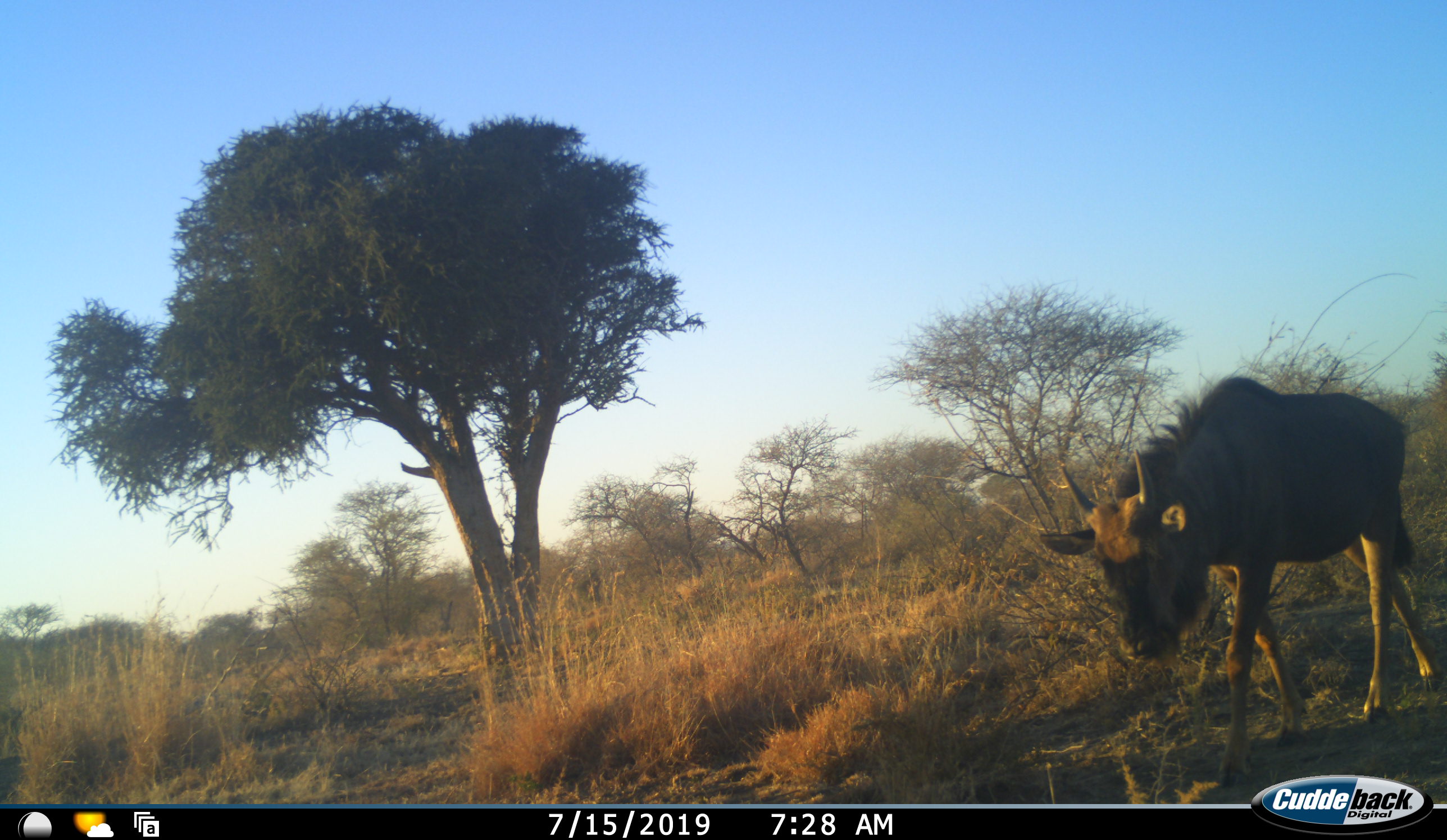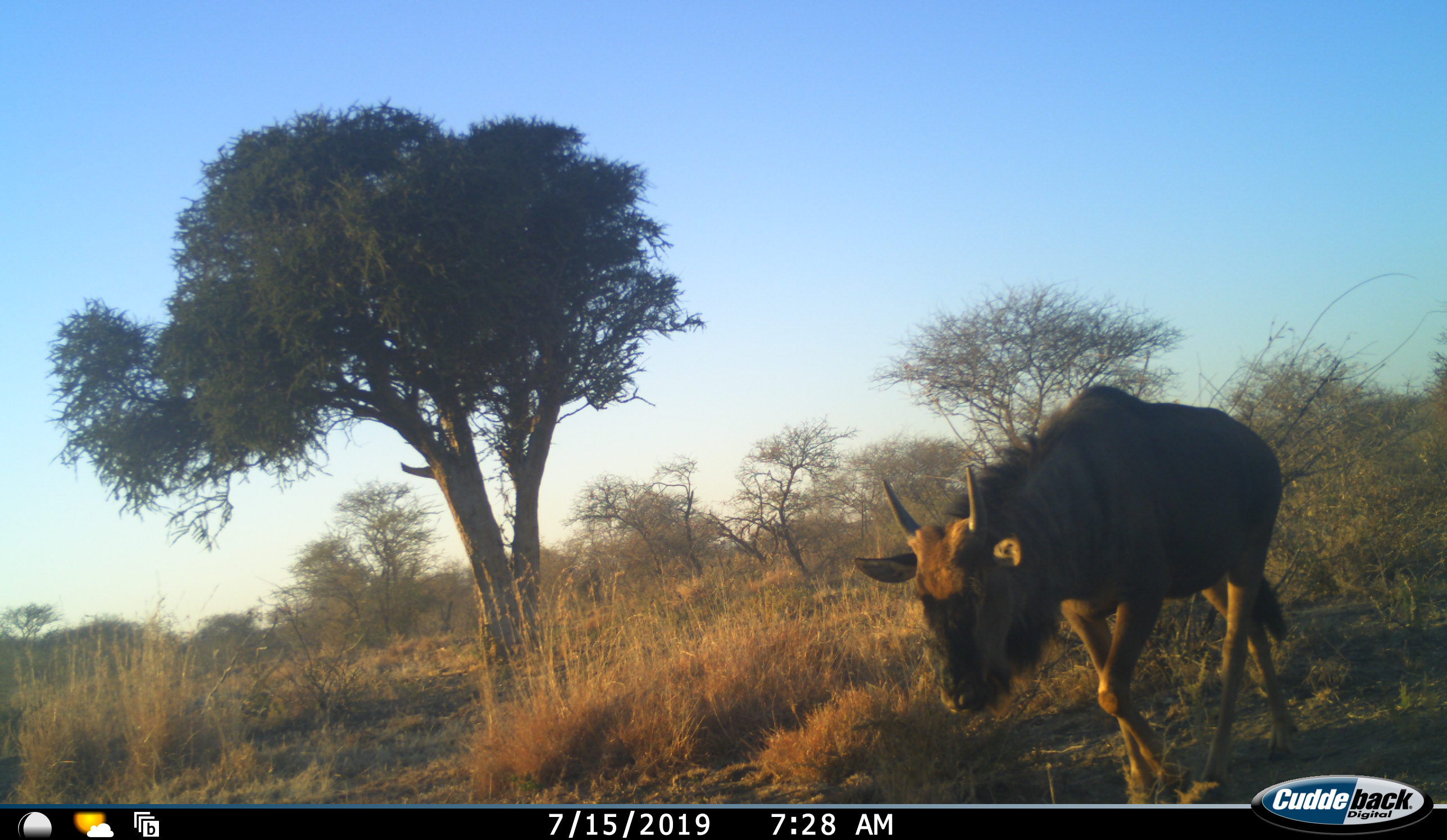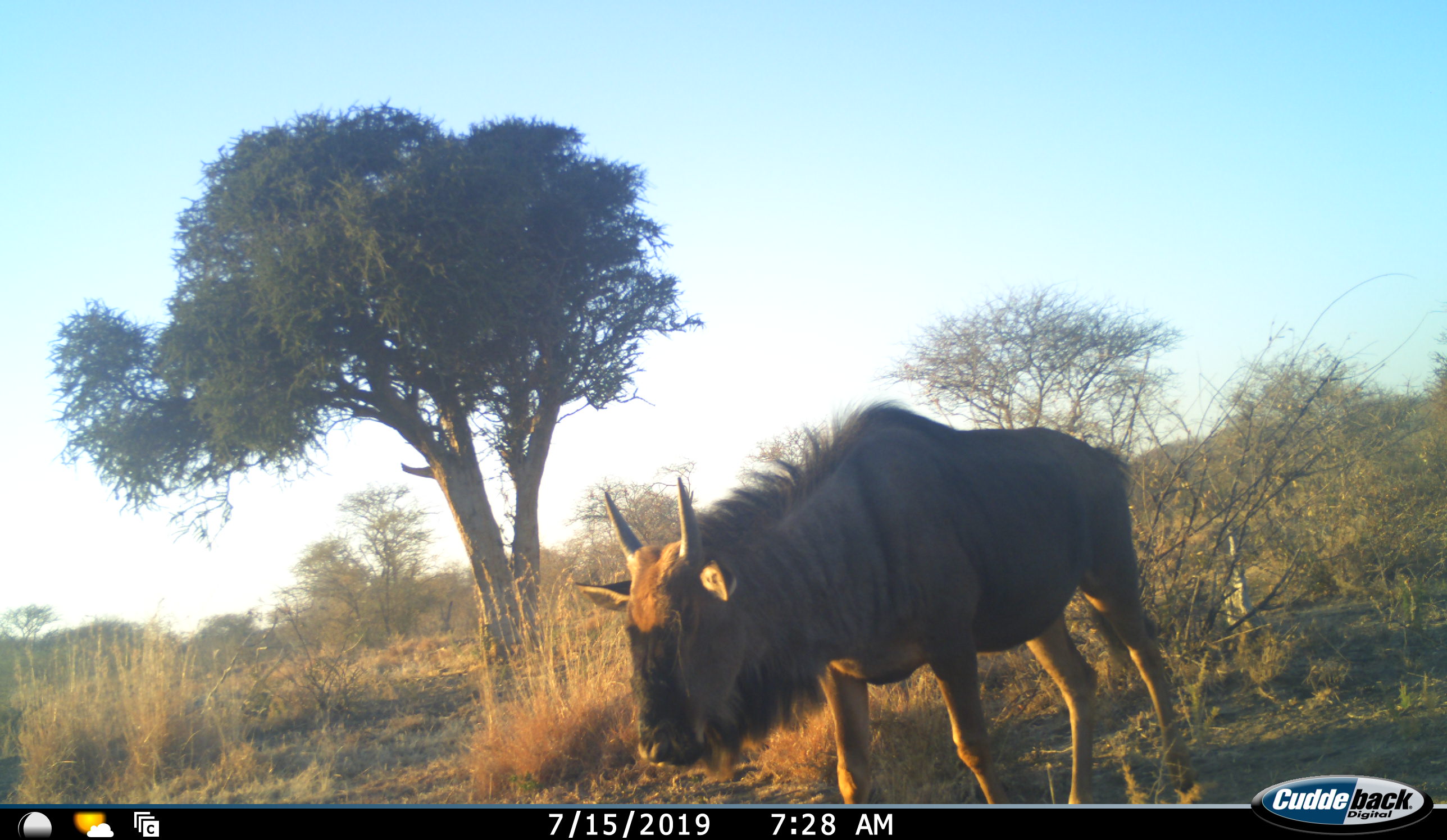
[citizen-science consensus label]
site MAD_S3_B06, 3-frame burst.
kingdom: Animalia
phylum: Chordata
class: Mammalia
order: Artiodactyla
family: Bovidae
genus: Connochaetes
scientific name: Connochaetes taurinus taurinus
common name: blue wildebeest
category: wildebeestblue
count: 1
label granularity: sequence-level